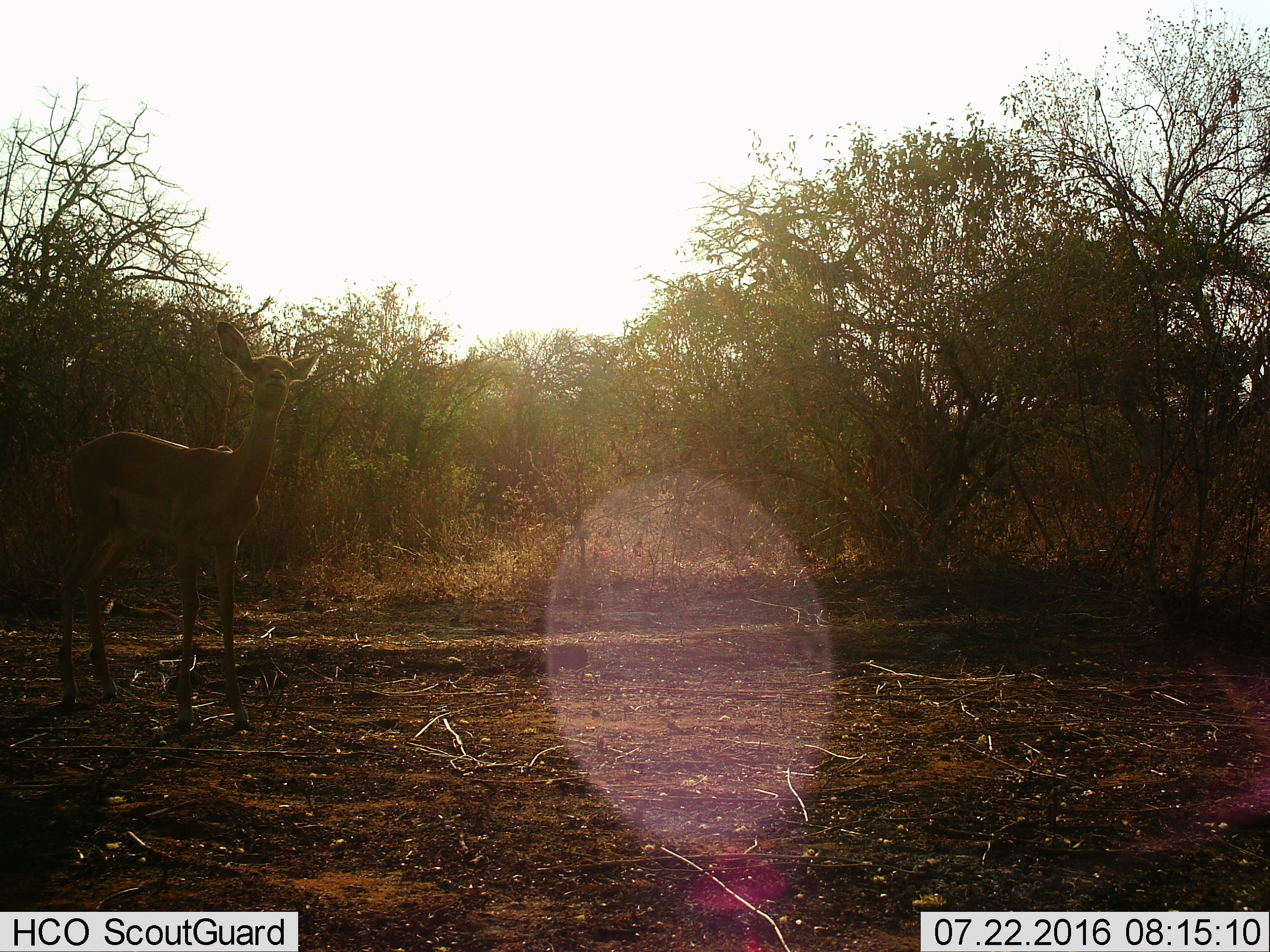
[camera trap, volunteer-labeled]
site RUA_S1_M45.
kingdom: Animalia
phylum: Chordata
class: Mammalia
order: Artiodactyla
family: Bovidae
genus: Aepyceros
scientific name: Aepyceros melampus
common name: impala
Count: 1.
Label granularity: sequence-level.